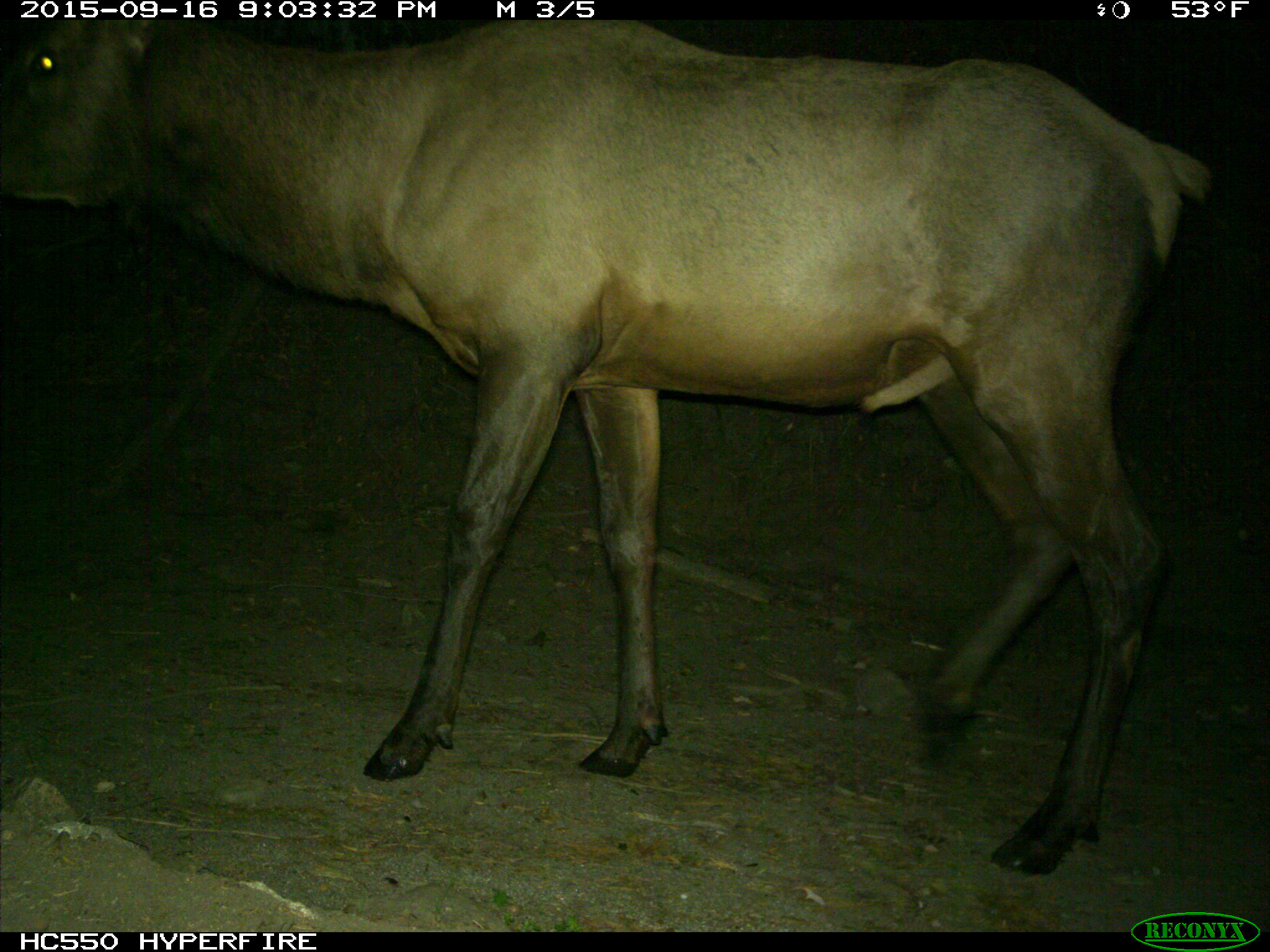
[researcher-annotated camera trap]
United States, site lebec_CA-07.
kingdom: Animalia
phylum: Chordata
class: Mammalia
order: Artiodactyla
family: Cervidae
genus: Cervus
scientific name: Cervus canadensis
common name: elk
Cervus canadensis (elk).